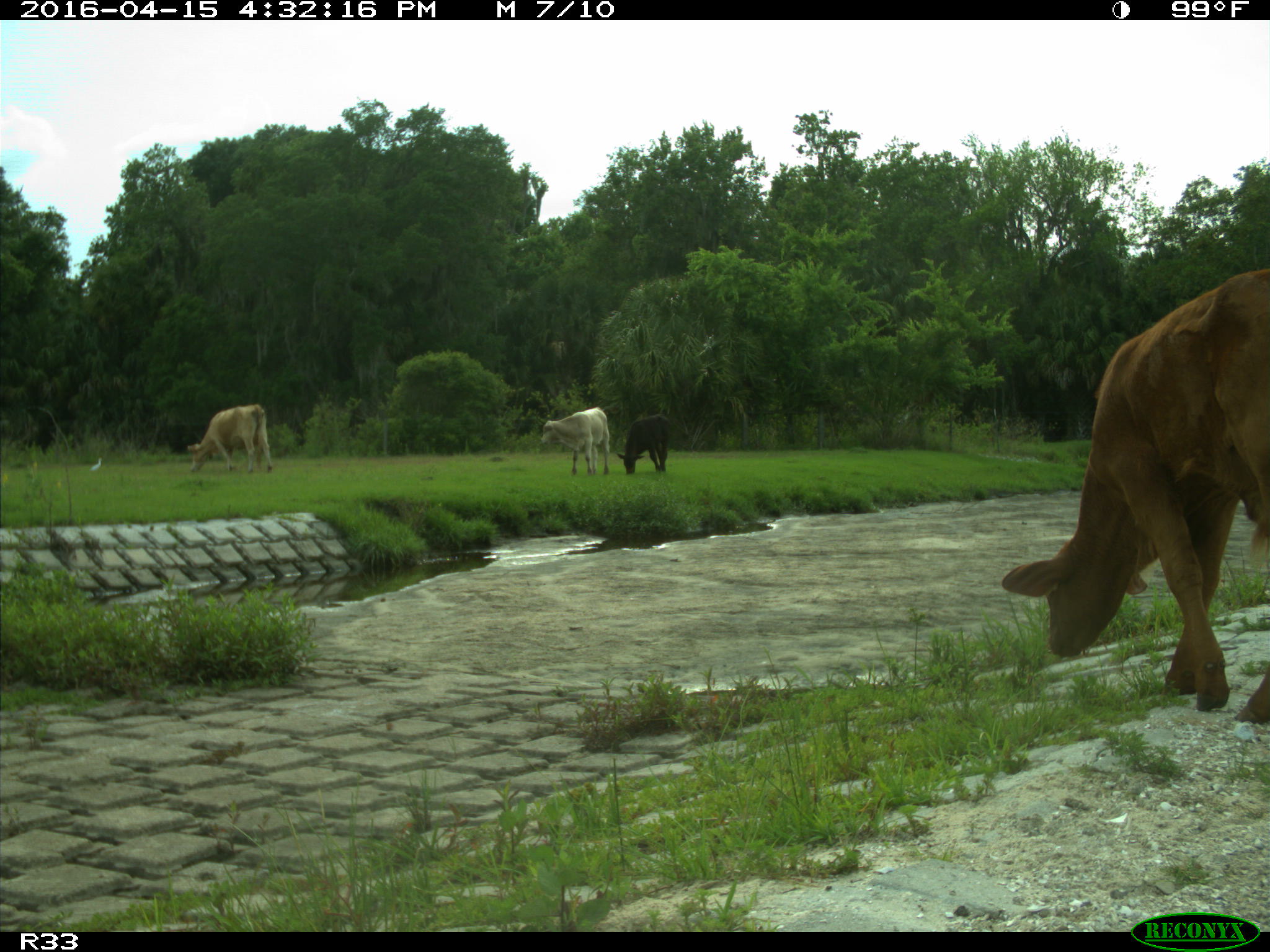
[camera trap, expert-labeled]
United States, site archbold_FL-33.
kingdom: Animalia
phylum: Chordata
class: Mammalia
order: Artiodactyla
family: Bovidae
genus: Bos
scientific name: Bos taurus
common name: domestic cow